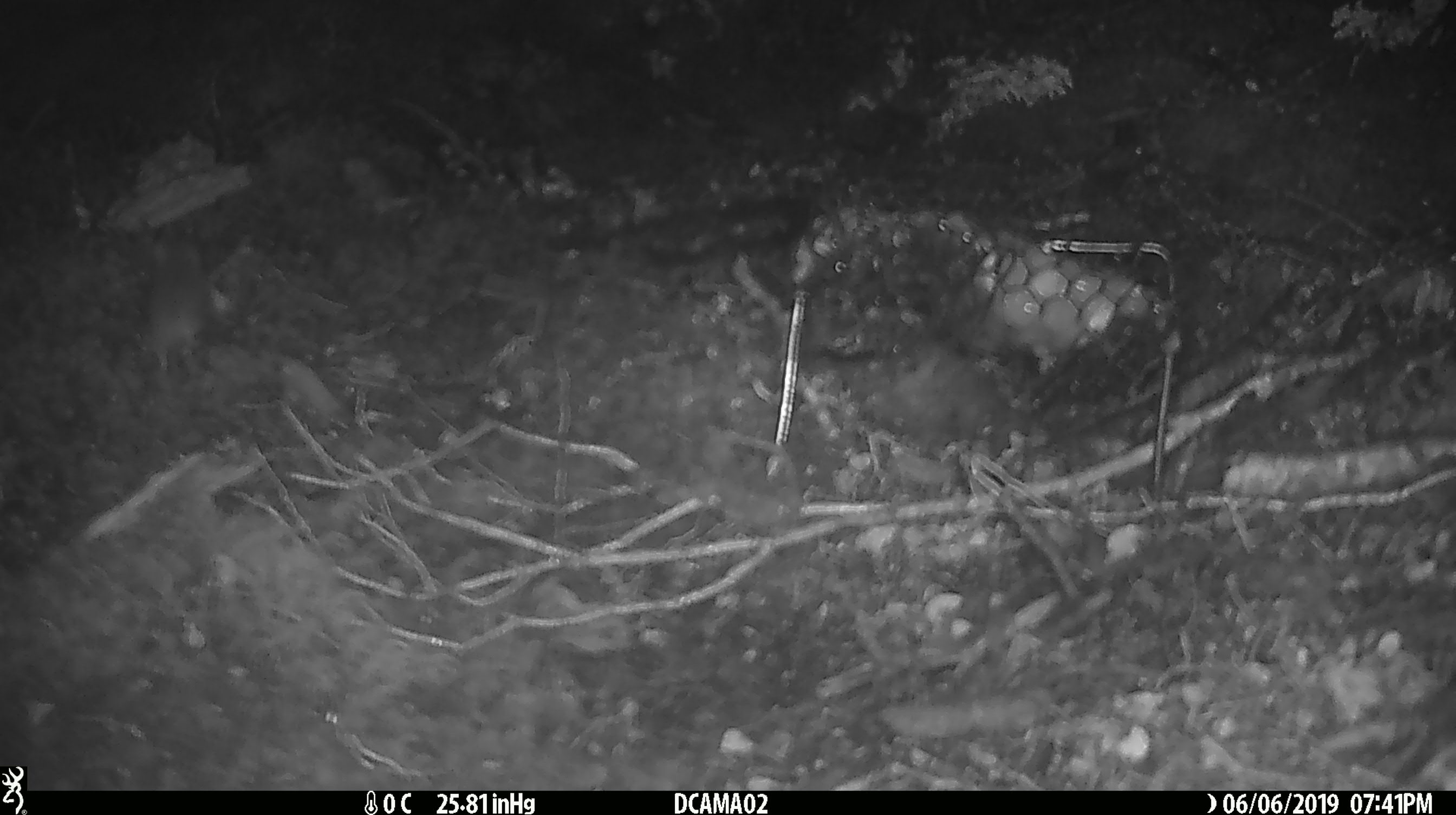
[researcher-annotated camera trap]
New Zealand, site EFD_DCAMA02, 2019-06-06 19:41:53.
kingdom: Animalia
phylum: Chordata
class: Mammalia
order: Rodentia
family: Muridae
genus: Mus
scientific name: Mus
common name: mouse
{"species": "mouse (Mus)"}